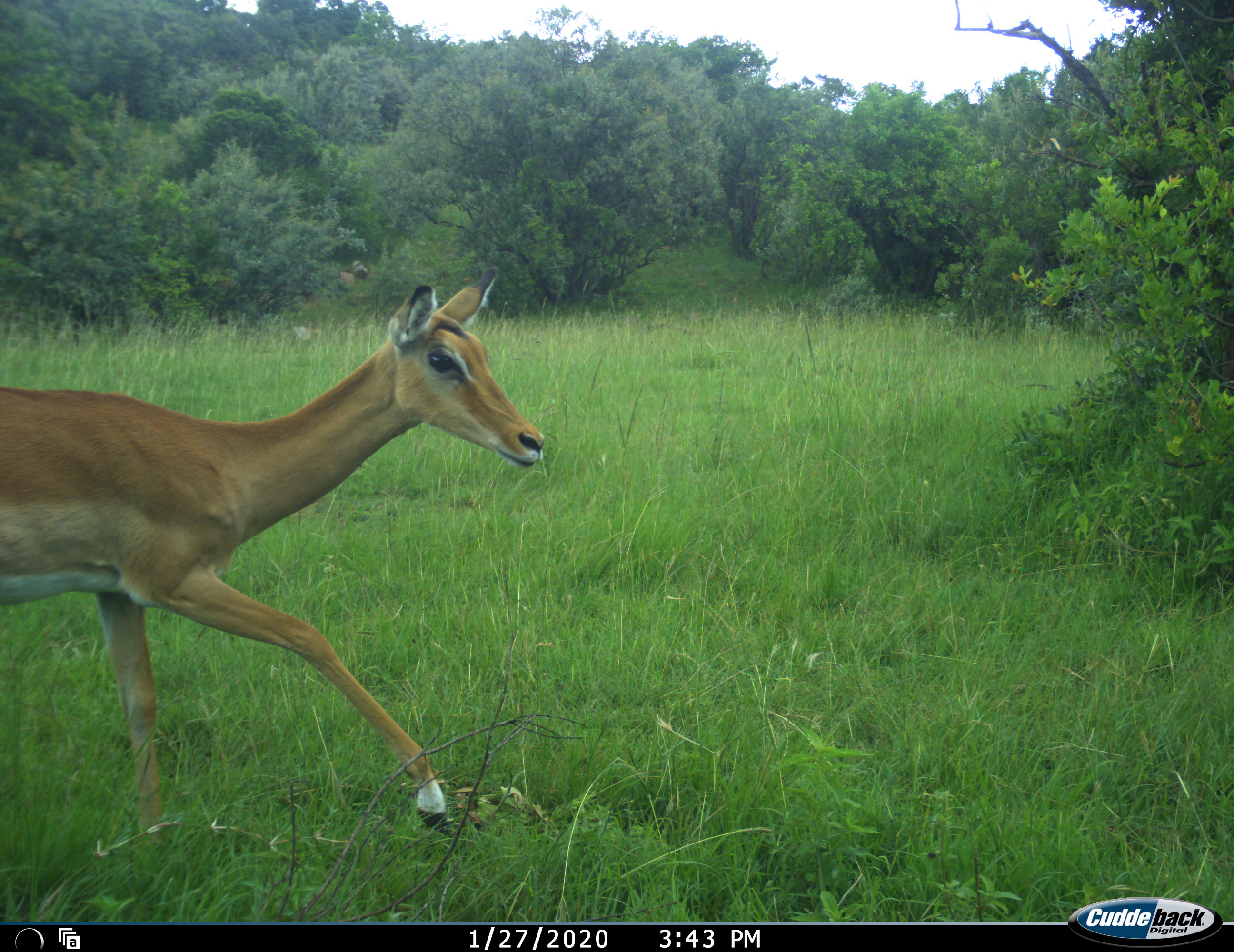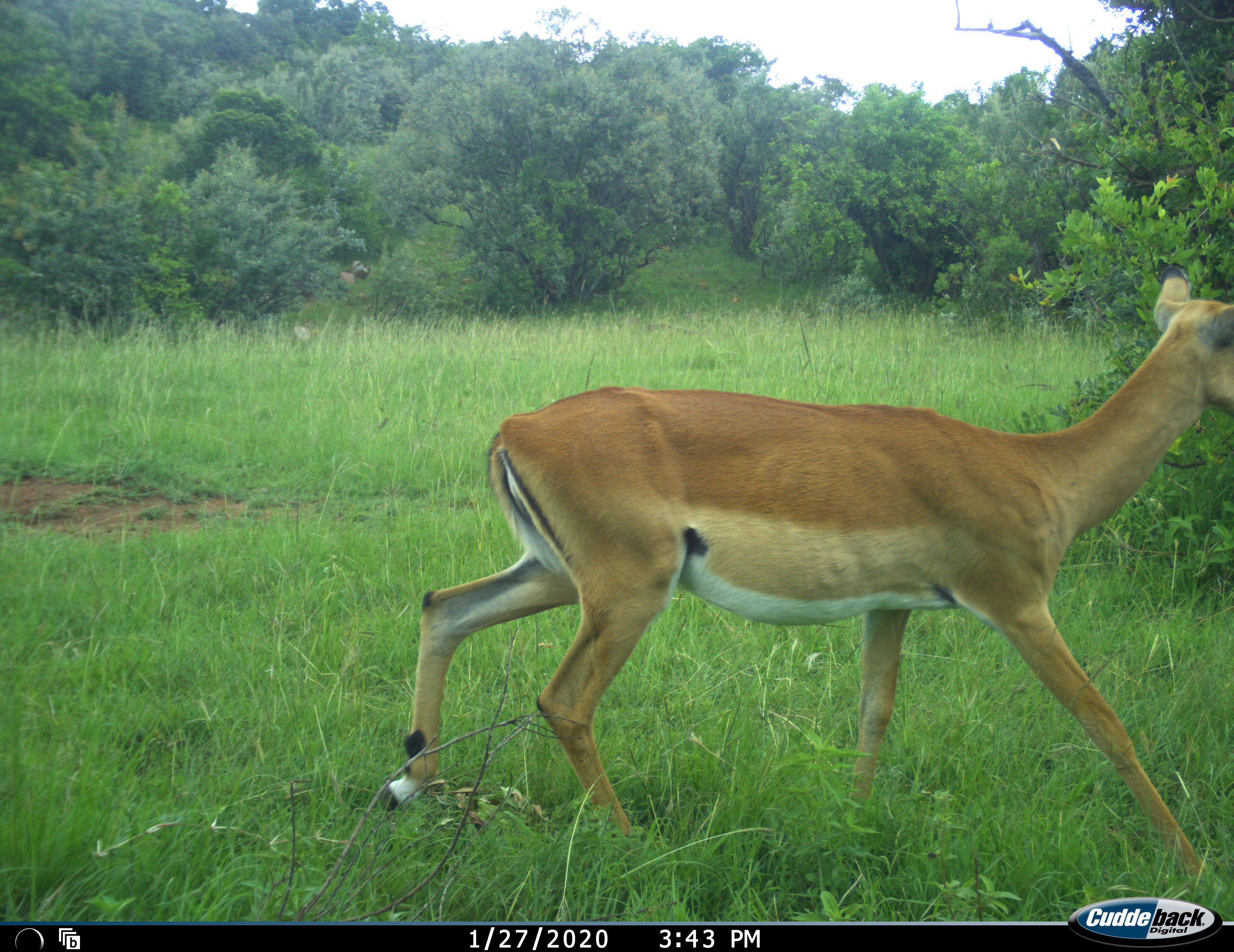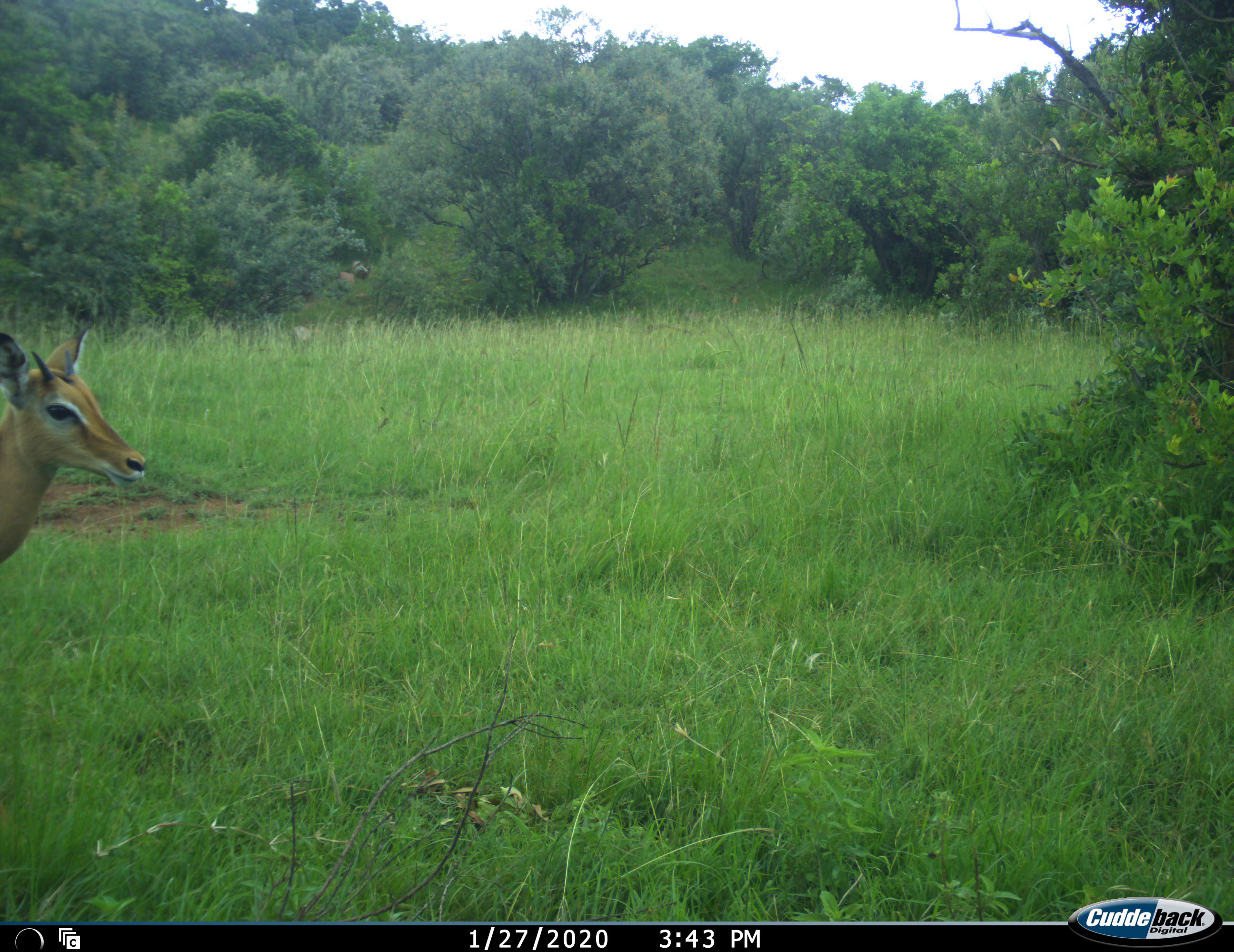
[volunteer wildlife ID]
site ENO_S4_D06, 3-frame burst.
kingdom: Animalia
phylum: Chordata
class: Mammalia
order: Artiodactyla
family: Bovidae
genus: Aepyceros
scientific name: Aepyceros melampus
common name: impala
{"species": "impala (Aepyceros melampus)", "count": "1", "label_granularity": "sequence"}